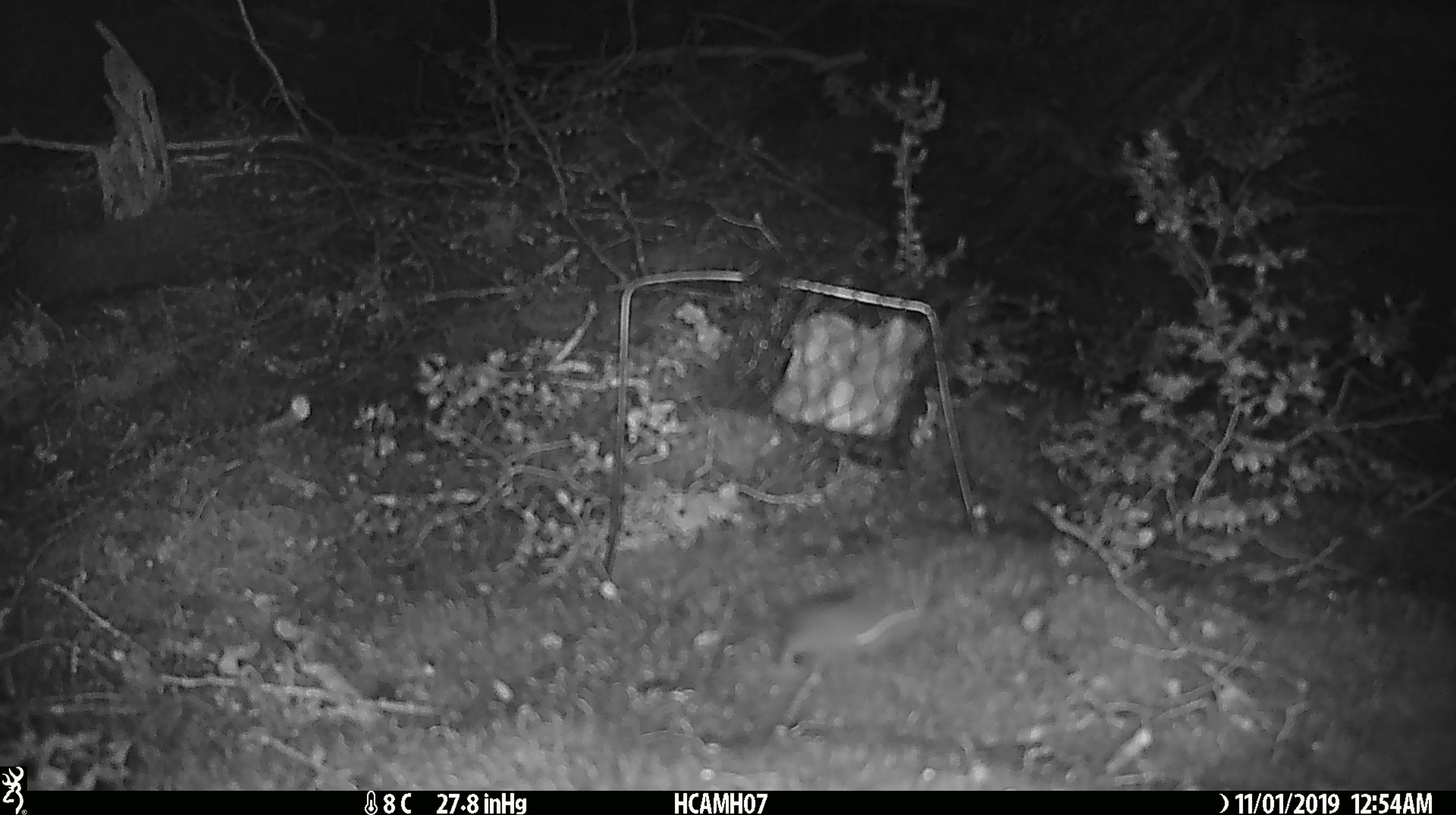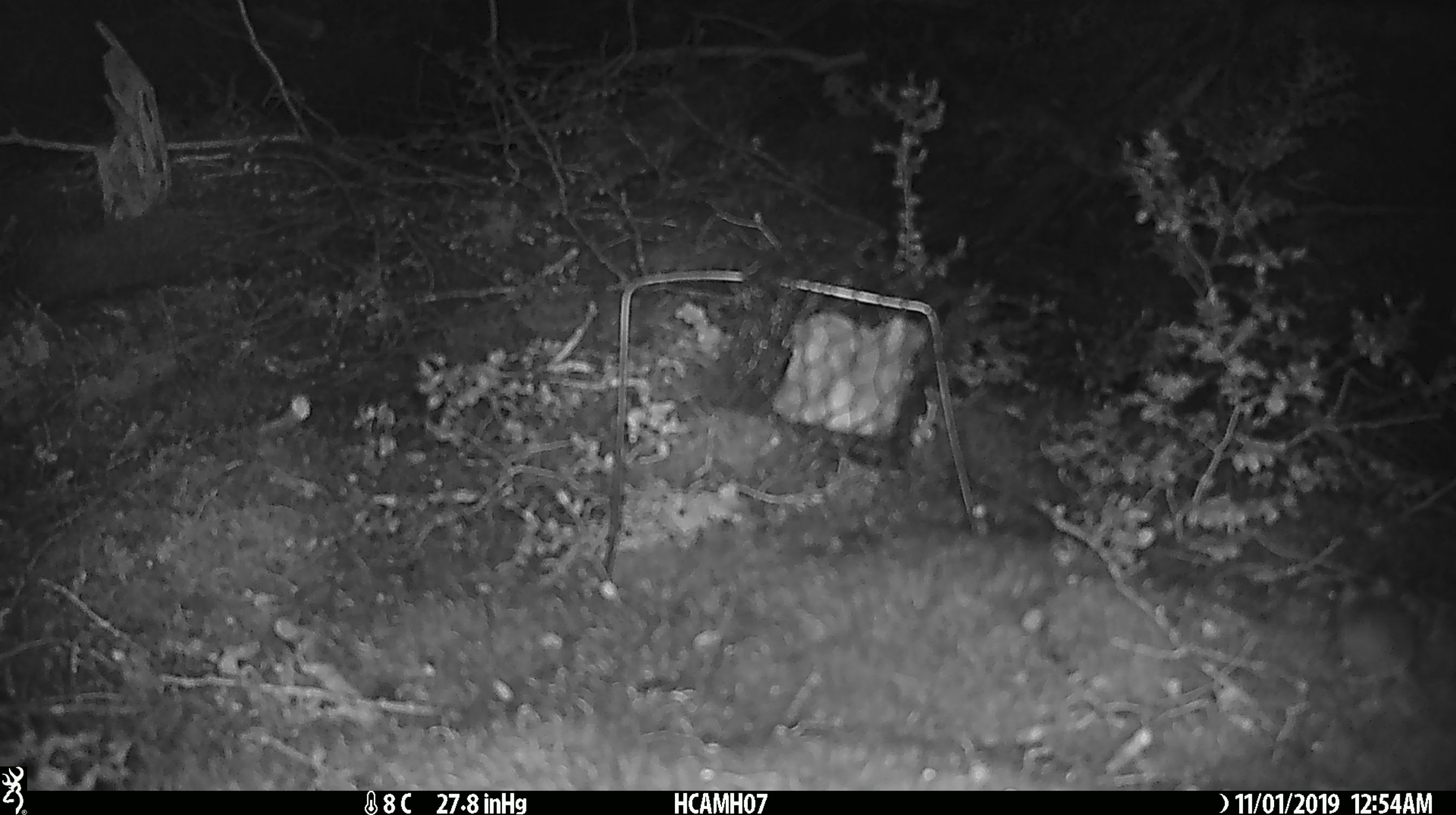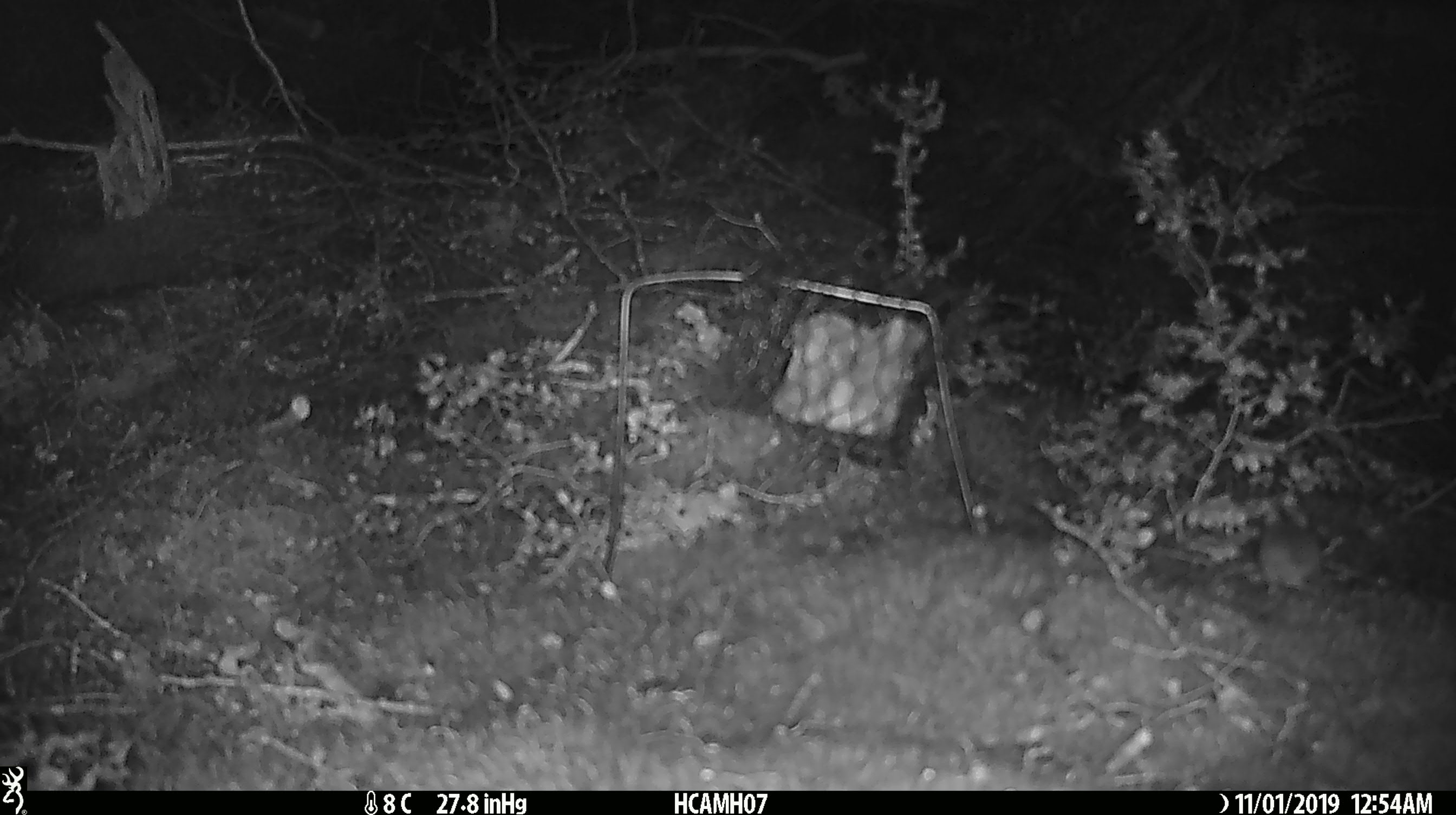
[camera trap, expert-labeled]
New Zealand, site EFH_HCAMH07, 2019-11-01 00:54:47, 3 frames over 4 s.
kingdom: Animalia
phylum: Chordata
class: Mammalia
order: Rodentia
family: Muridae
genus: Mus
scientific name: Mus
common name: mouse